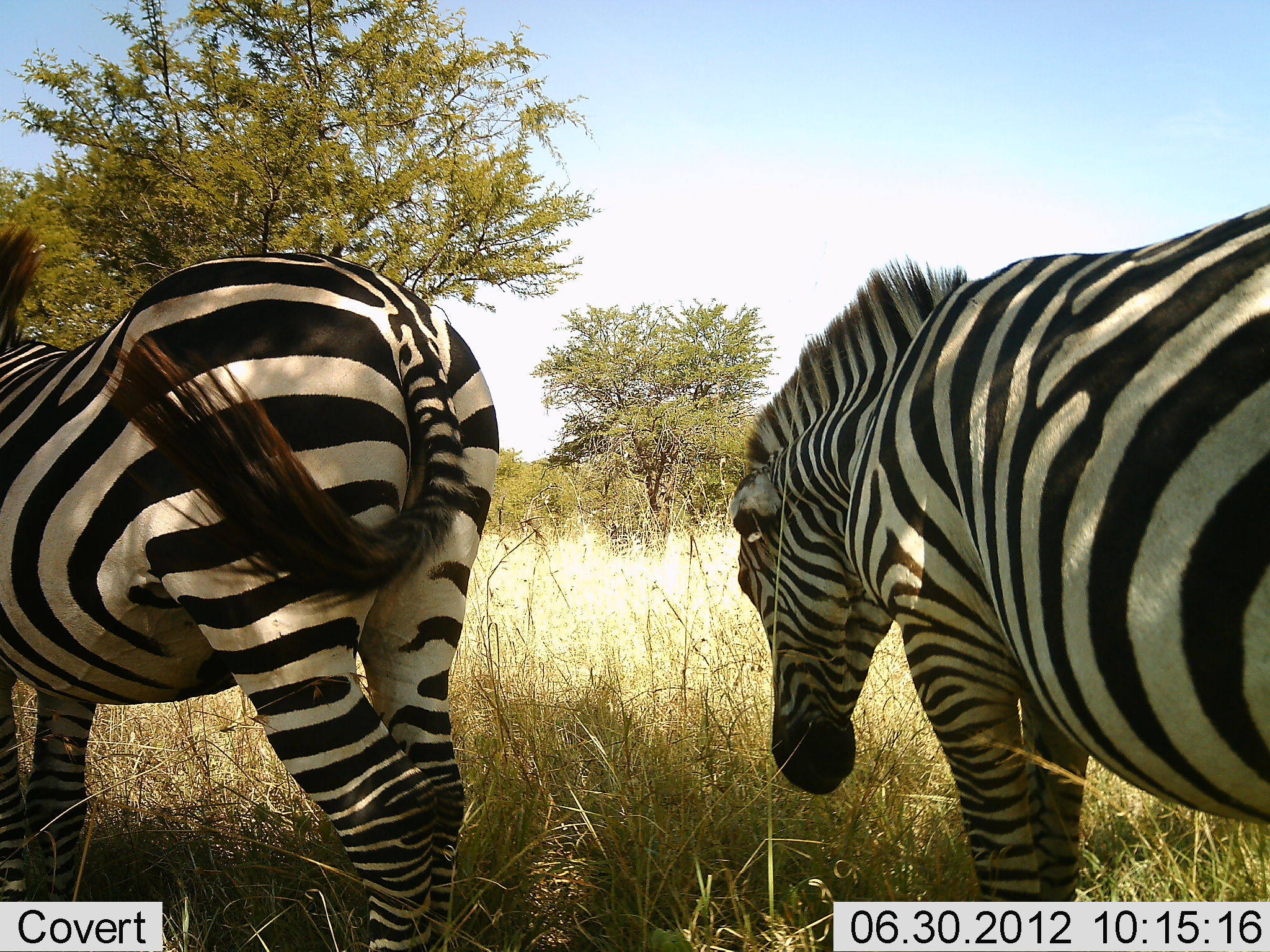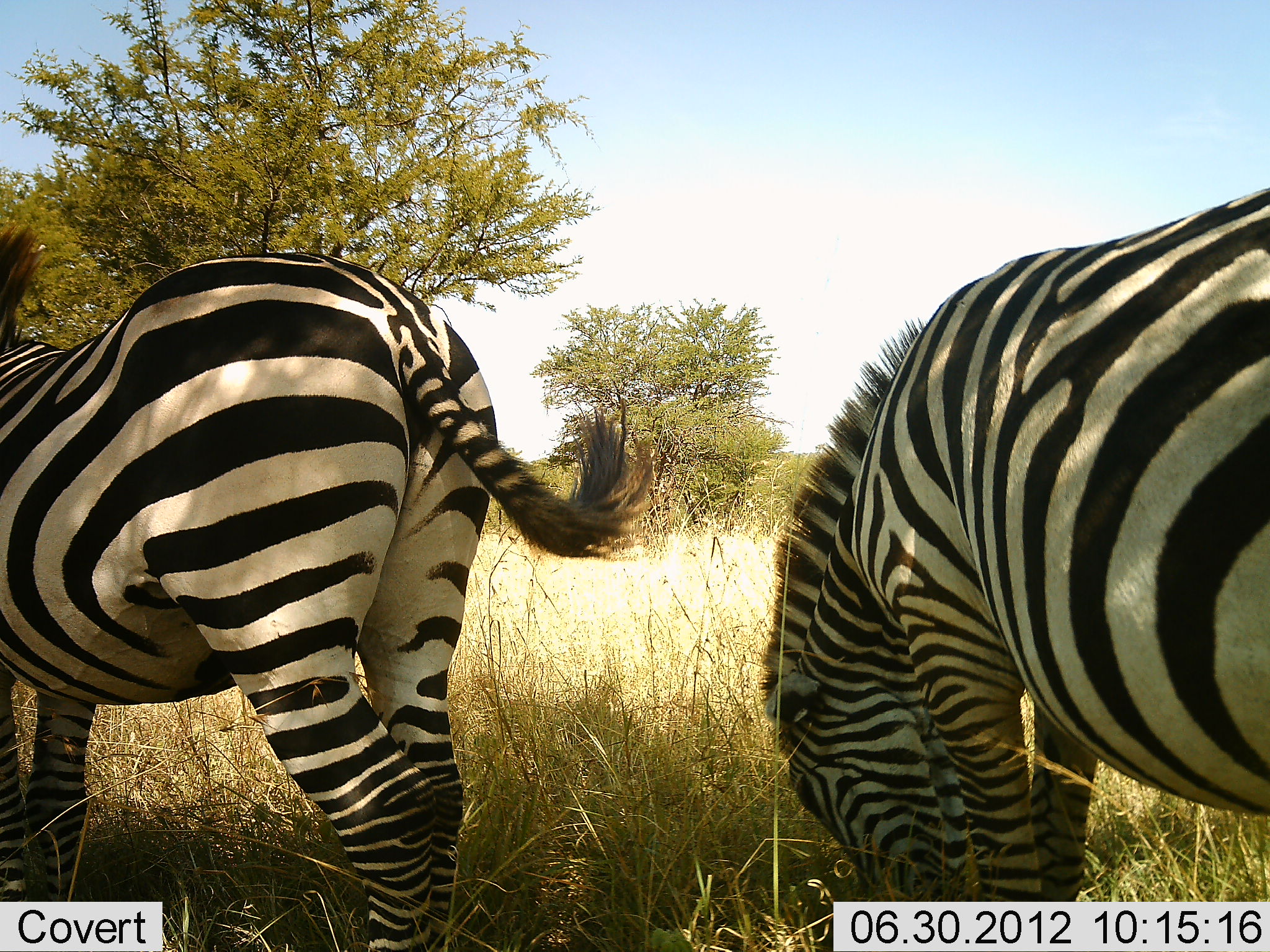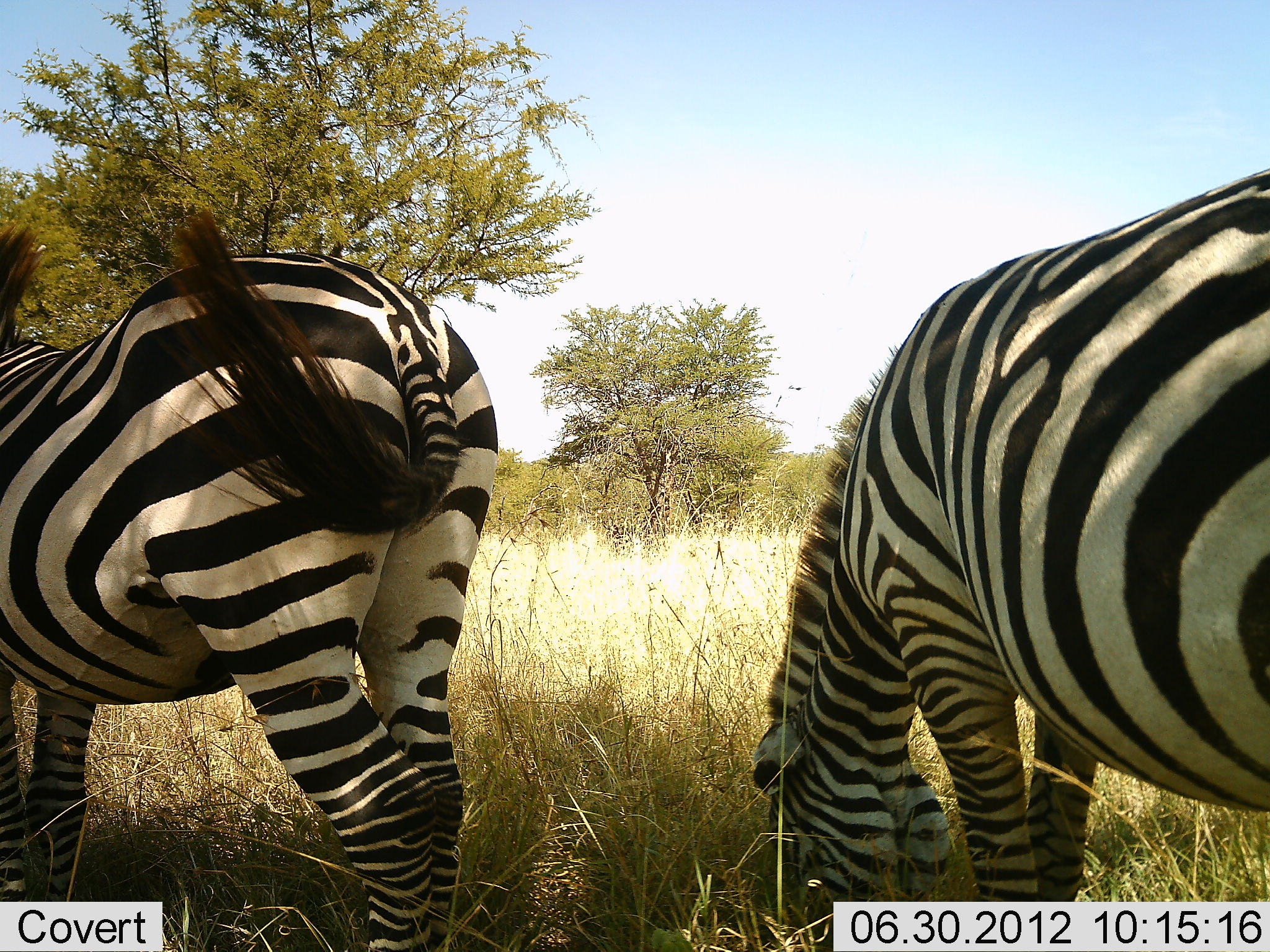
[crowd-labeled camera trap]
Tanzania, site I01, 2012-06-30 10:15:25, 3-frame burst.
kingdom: Animalia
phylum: Chordata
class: Mammalia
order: Perissodactyla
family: Equidae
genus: Equus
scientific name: Equus quagga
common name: plains zebra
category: zebra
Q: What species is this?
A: Zebra (plains zebra) (Equus quagga).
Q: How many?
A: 2.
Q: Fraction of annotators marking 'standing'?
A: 80%.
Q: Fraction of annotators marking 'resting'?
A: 0%.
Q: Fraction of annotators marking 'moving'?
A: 0%.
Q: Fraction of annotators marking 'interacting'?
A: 0%.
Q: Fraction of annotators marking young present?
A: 0%.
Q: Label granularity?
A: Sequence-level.